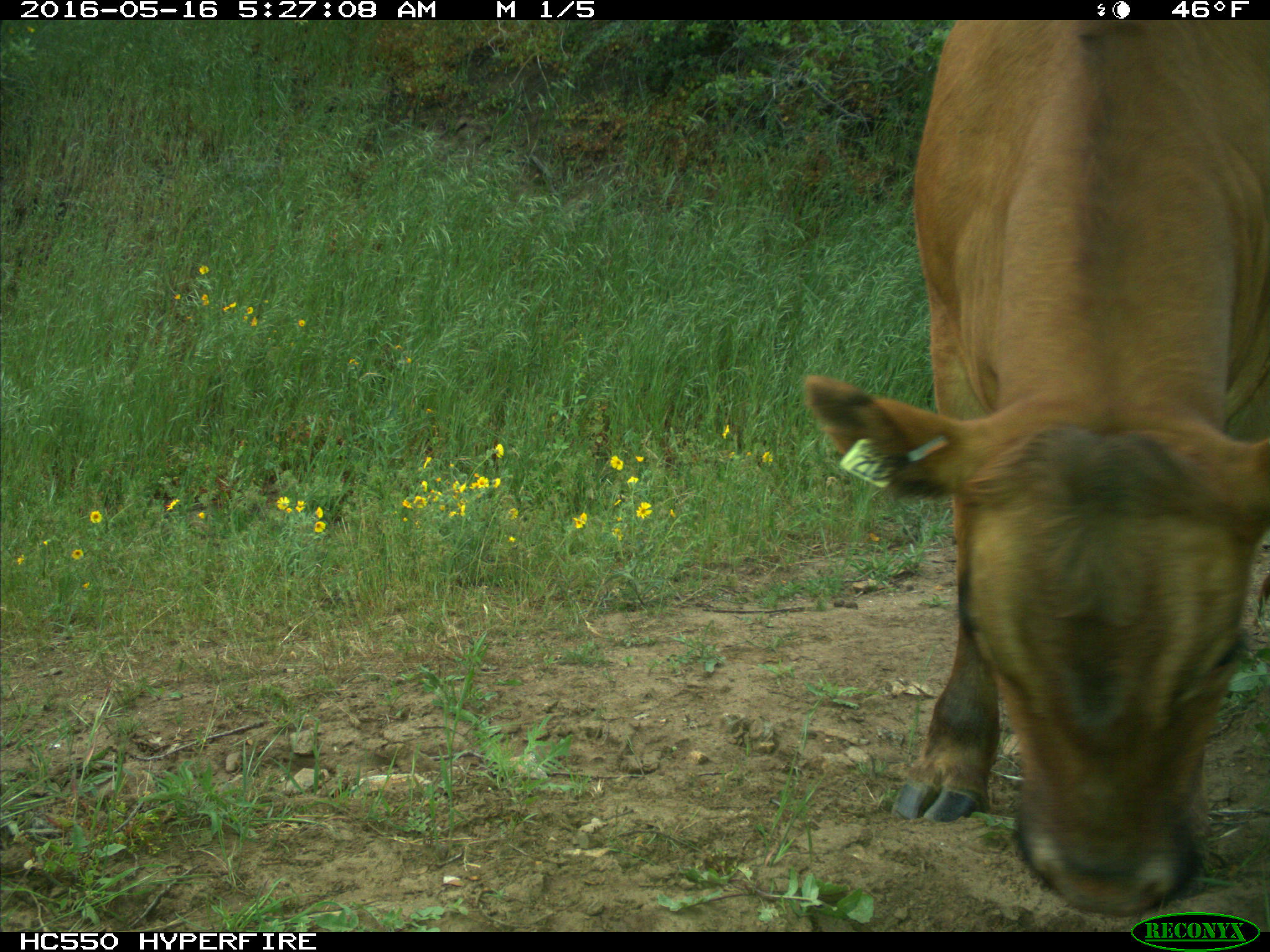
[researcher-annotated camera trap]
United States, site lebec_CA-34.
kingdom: Animalia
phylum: Chordata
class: Mammalia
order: Artiodactyla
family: Bovidae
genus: Bos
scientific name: Bos taurus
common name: domestic cow